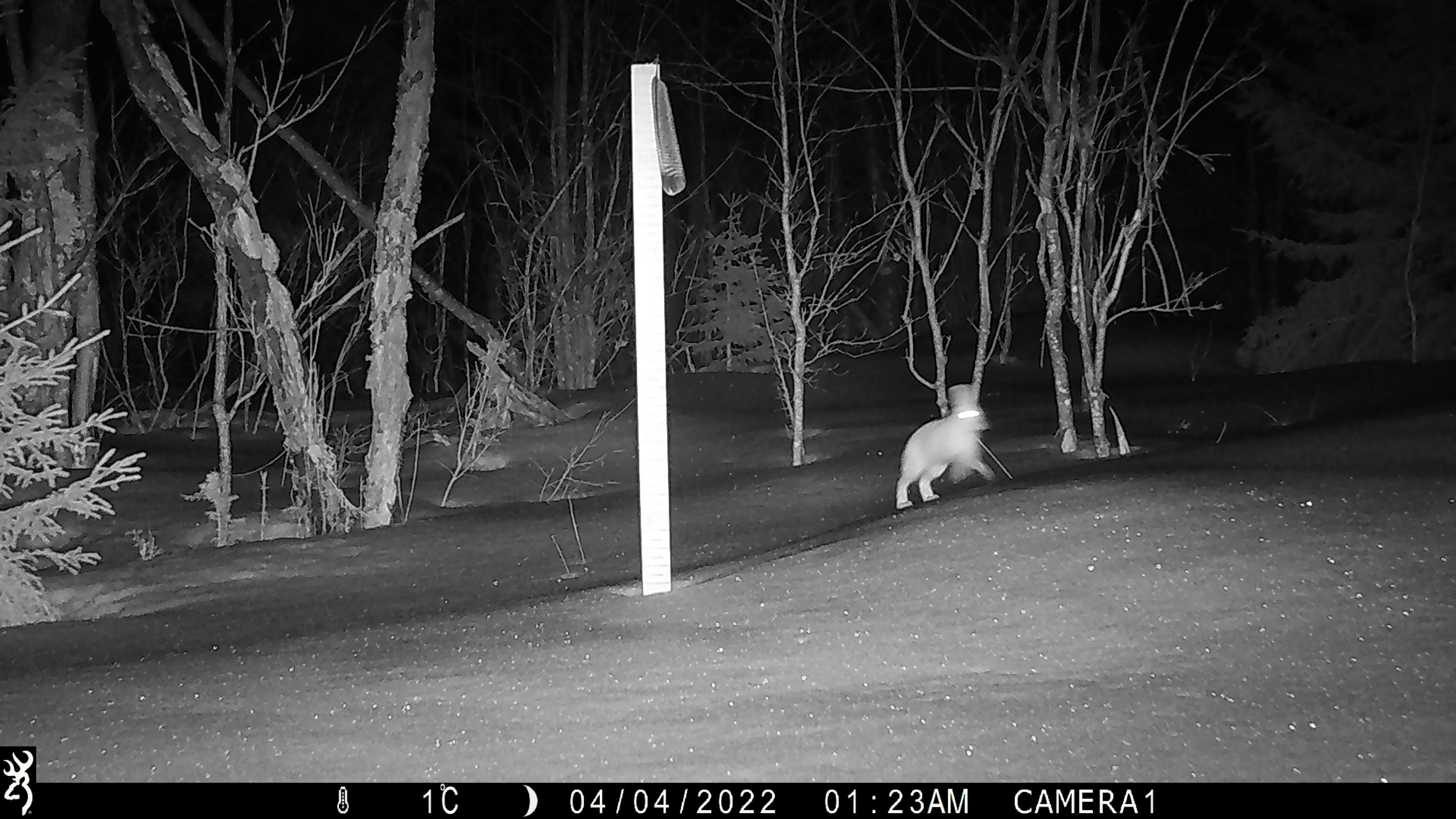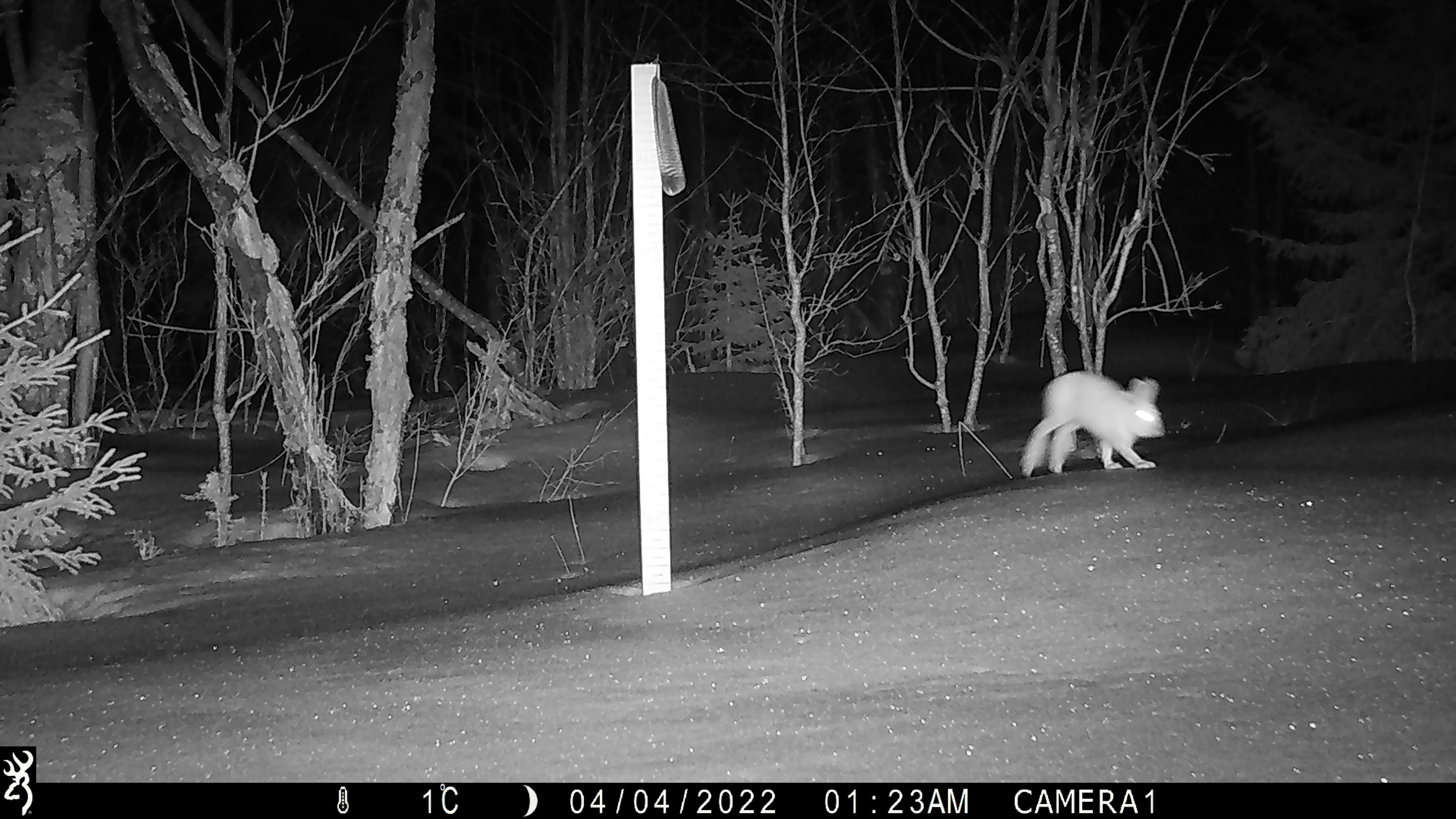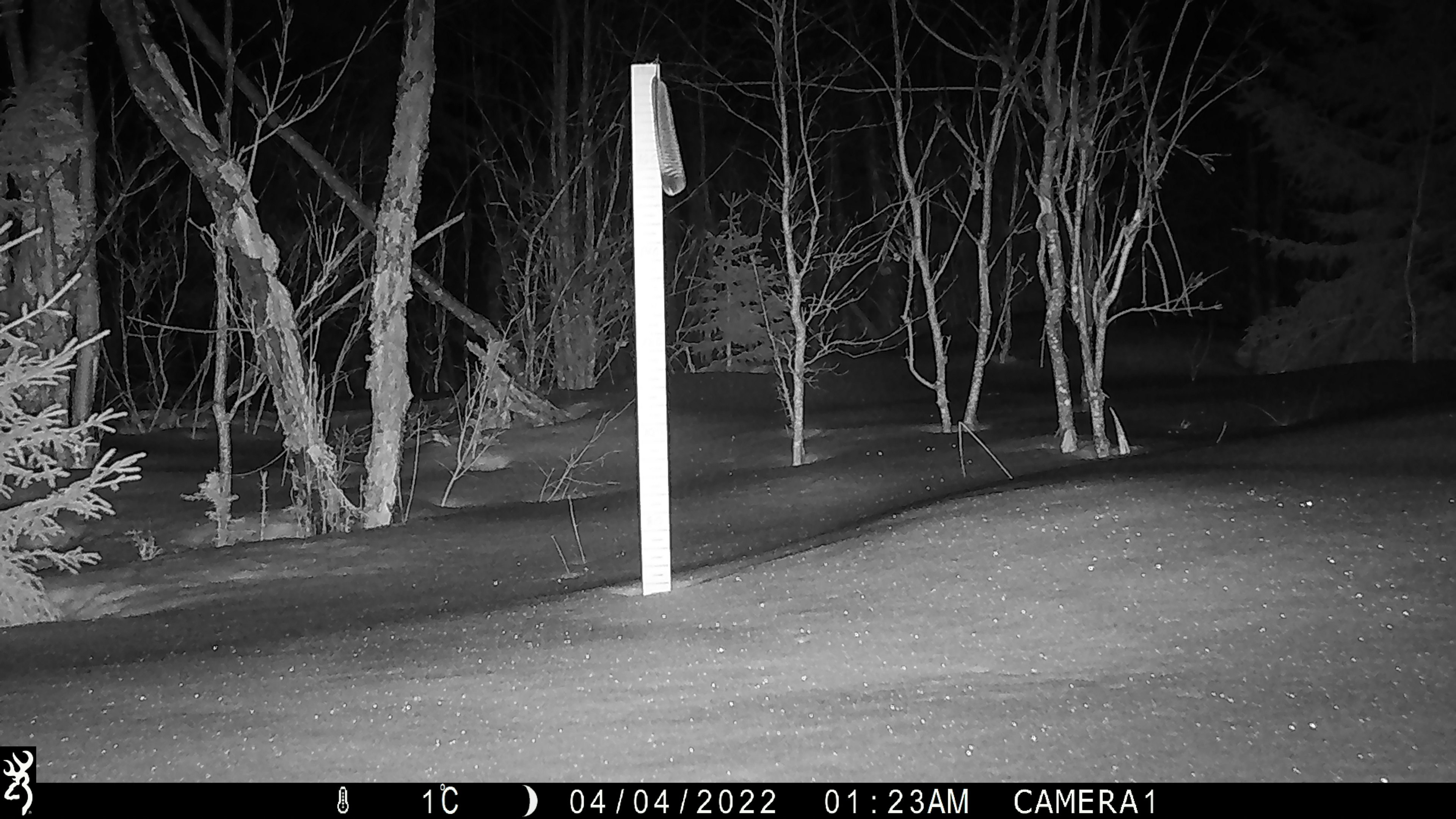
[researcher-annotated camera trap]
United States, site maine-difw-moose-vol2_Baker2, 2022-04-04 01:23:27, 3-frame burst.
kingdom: Animalia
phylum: Chordata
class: Mammalia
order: Lagomorpha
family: Leporidae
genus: Lepus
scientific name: Lepus americanus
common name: snowshoe hare